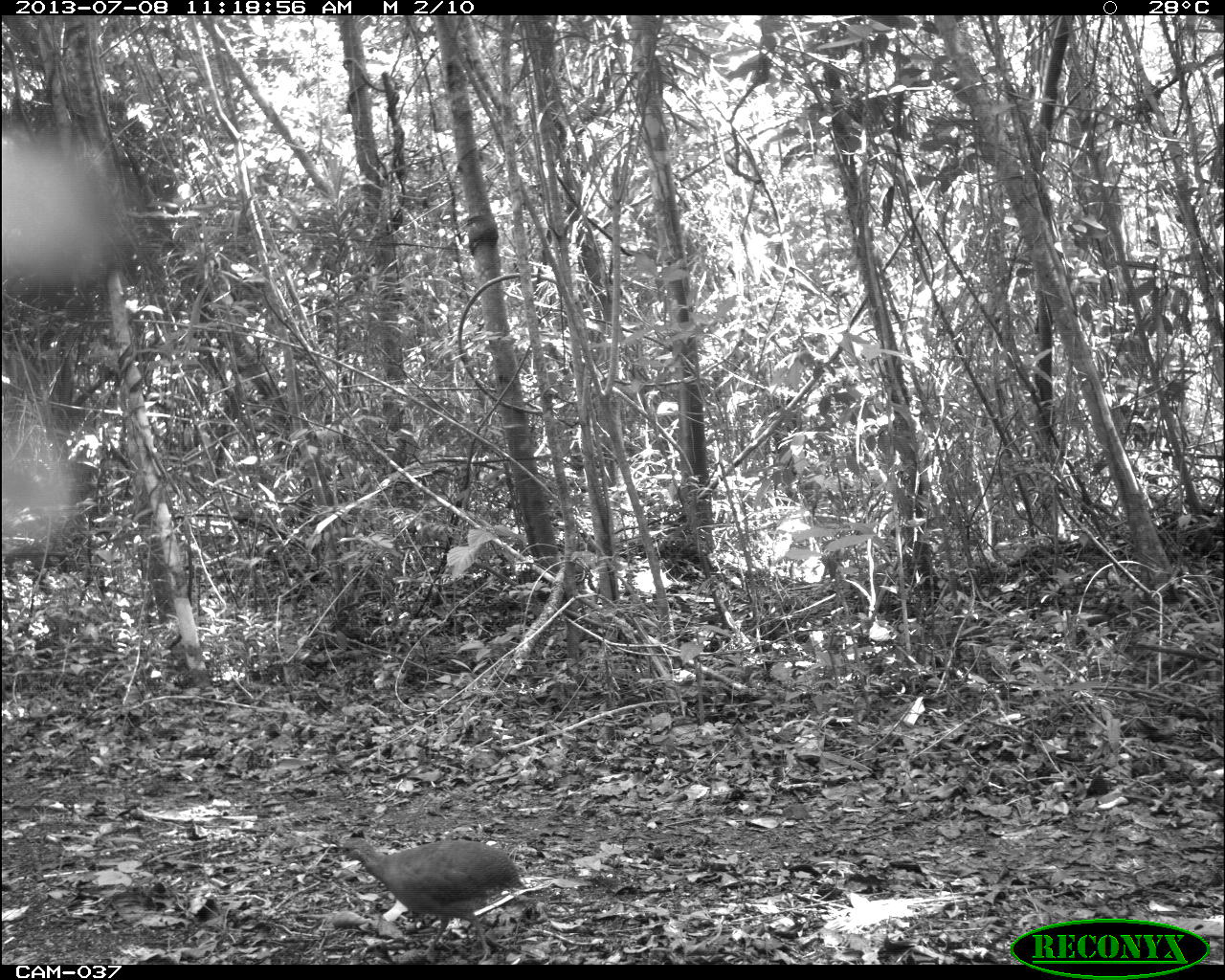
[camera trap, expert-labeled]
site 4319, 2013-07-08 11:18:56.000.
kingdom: Animalia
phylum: Chordata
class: Aves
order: Tinamiformes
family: Tinamidae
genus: Tinamus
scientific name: Tinamus major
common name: great tinamou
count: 1